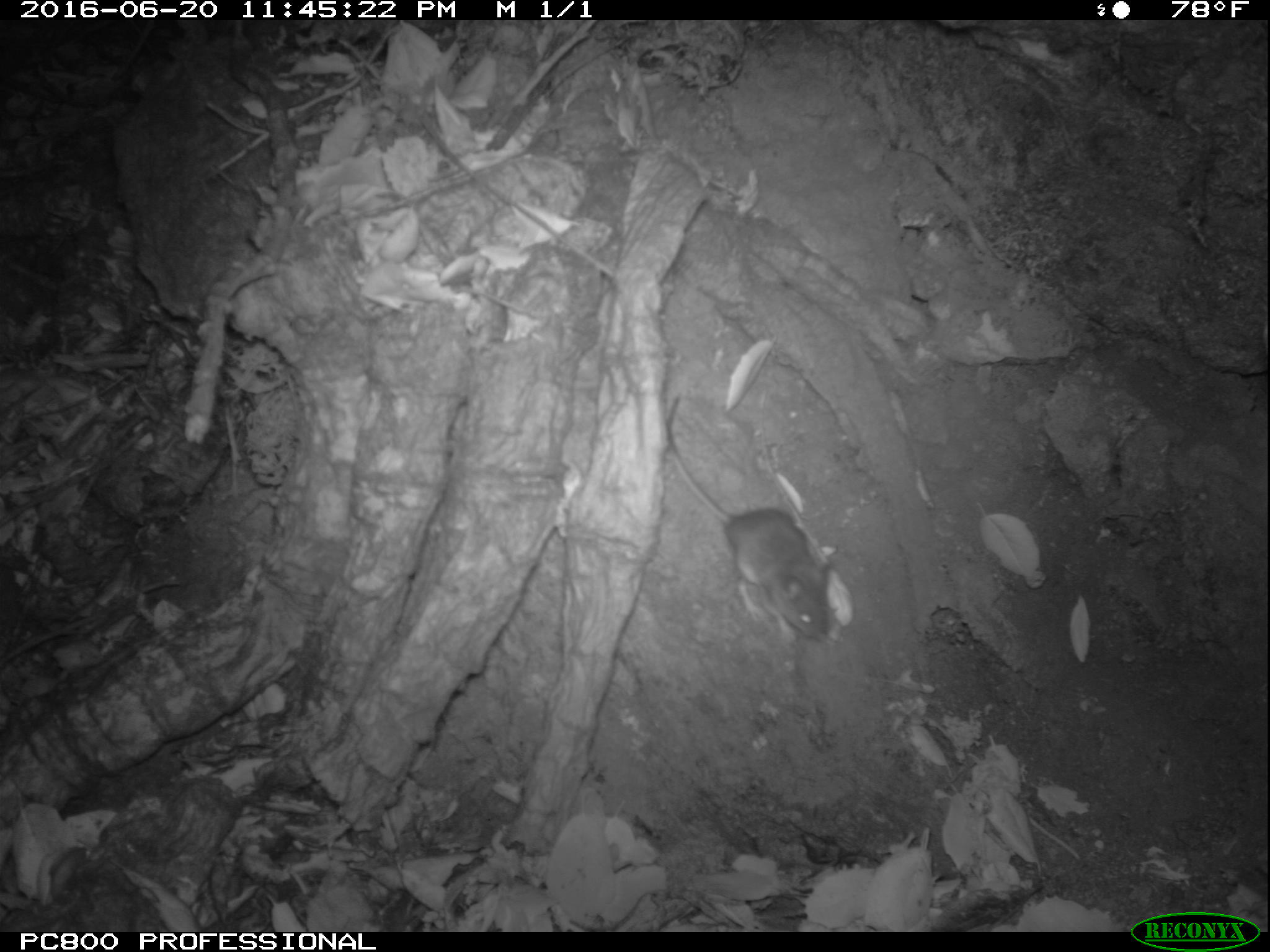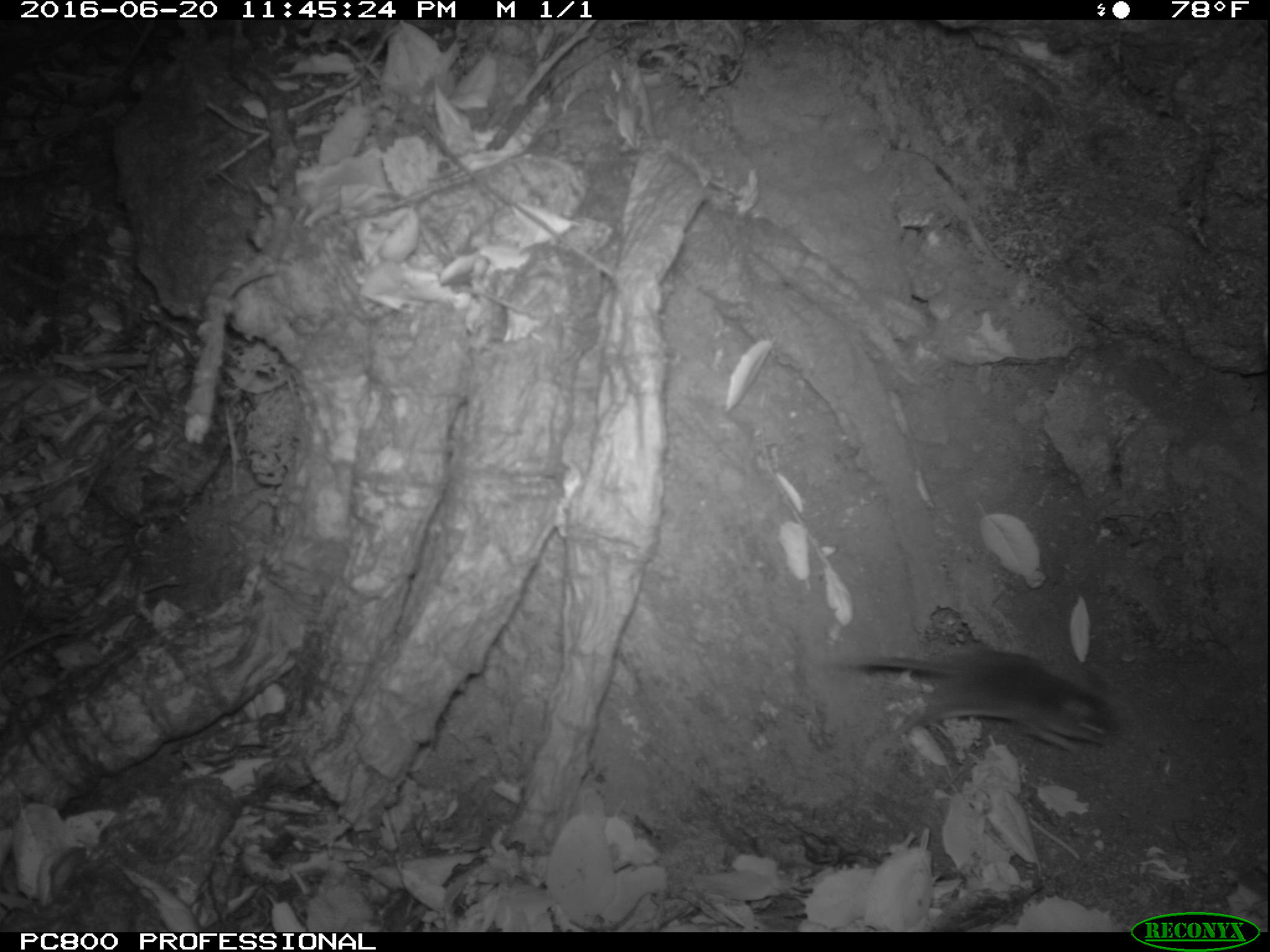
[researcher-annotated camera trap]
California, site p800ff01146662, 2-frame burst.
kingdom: Animalia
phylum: Chordata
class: Mammalia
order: Rodentia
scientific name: Rodentia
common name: rodent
Rodent (Rodentia).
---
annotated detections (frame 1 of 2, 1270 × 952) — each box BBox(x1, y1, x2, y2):
rodent: BBox(666, 395, 840, 647)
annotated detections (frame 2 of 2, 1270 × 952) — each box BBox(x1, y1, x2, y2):
rodent: BBox(849, 644, 1116, 773)